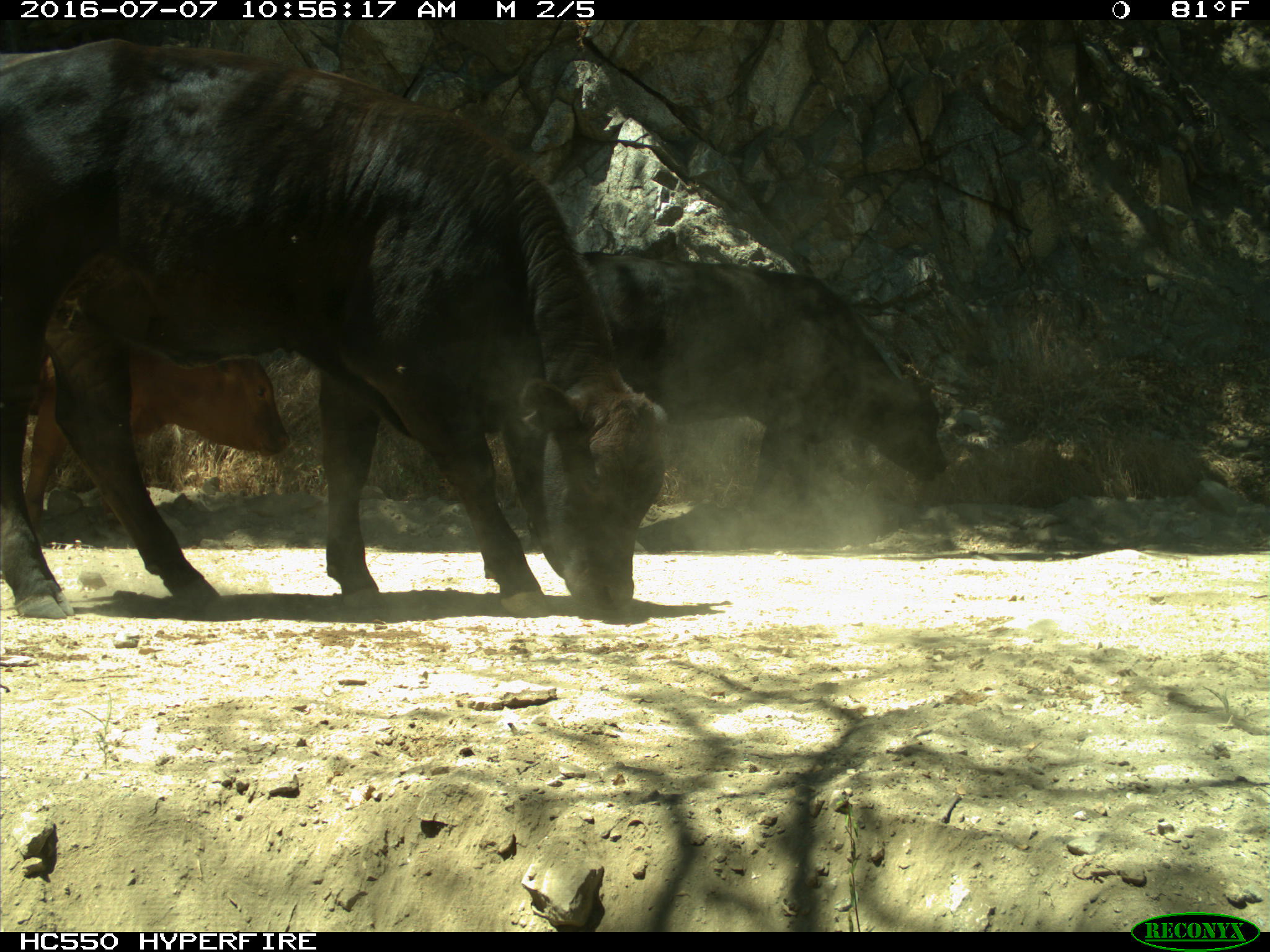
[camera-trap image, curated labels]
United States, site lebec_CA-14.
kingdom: Animalia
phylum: Chordata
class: Mammalia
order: Artiodactyla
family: Bovidae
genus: Bos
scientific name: Bos taurus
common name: domestic cow